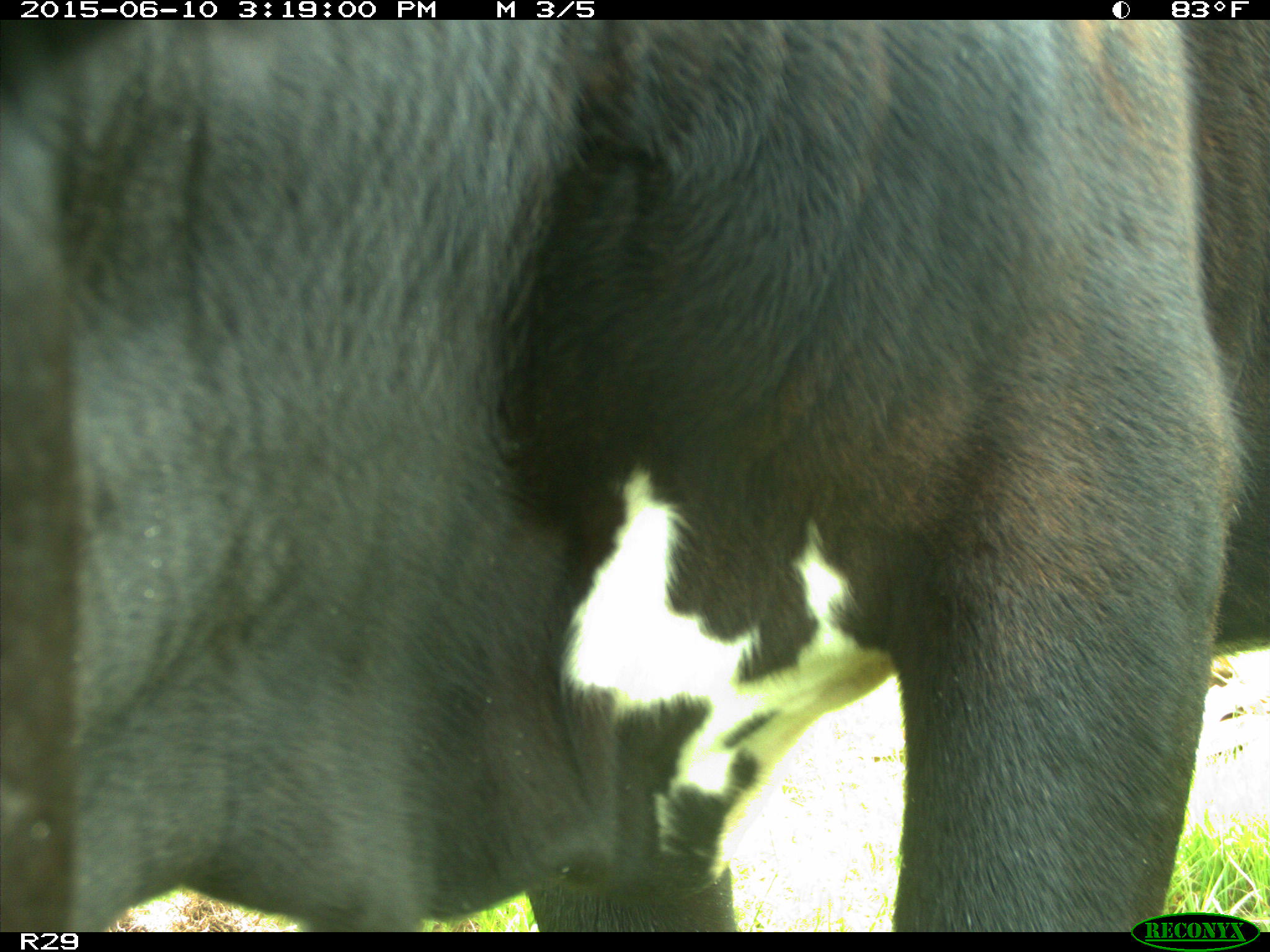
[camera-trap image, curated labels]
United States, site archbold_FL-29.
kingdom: Animalia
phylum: Chordata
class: Mammalia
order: Artiodactyla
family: Bovidae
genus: Bos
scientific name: Bos taurus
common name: domestic cow